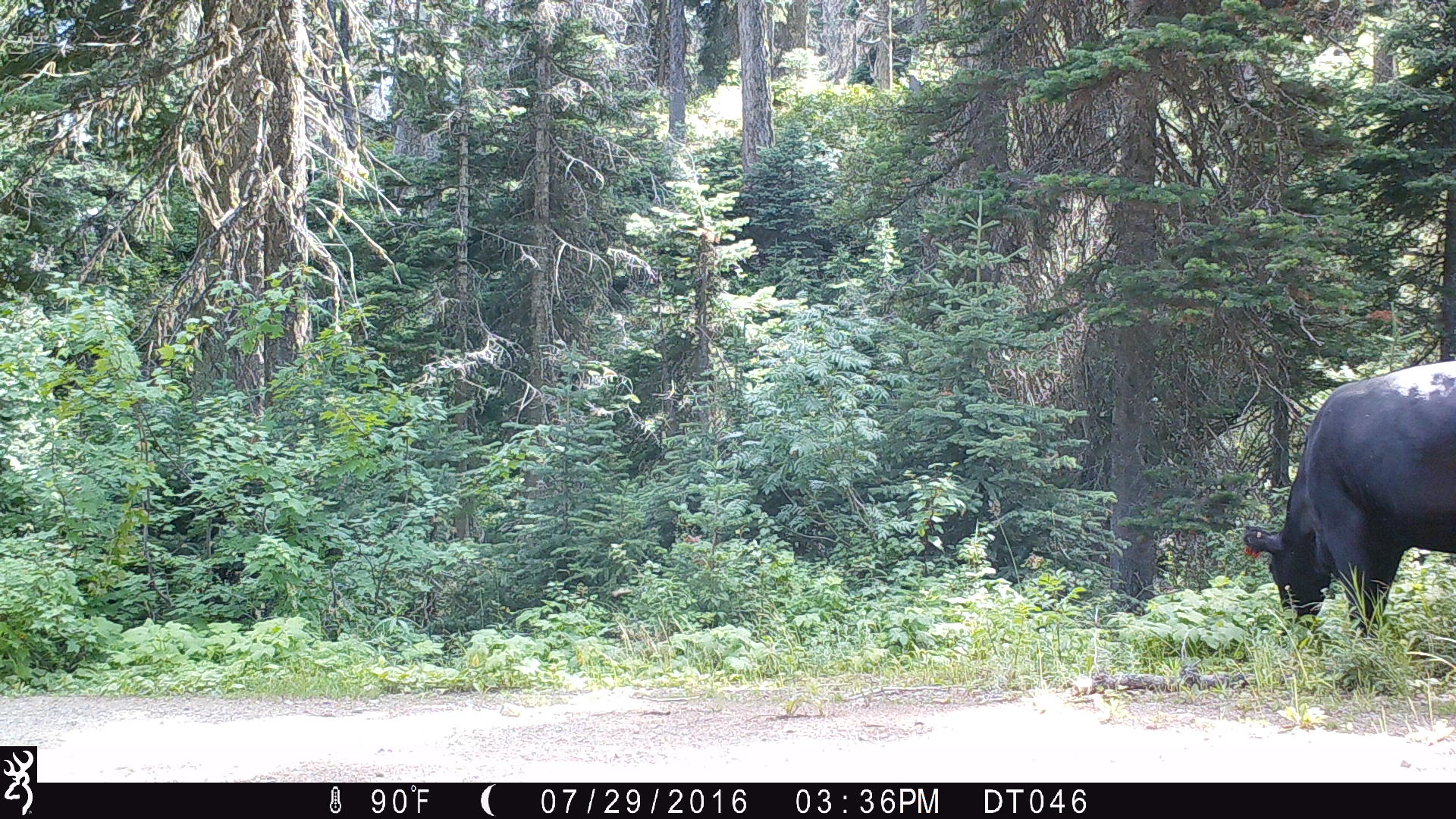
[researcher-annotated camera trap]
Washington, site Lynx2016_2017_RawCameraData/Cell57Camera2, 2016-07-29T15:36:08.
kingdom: Animalia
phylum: Chordata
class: Mammalia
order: Artiodactyla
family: Bovidae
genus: Bos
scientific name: Bos taurus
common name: domestic cattle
Domestic cattle (Bos taurus). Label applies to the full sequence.